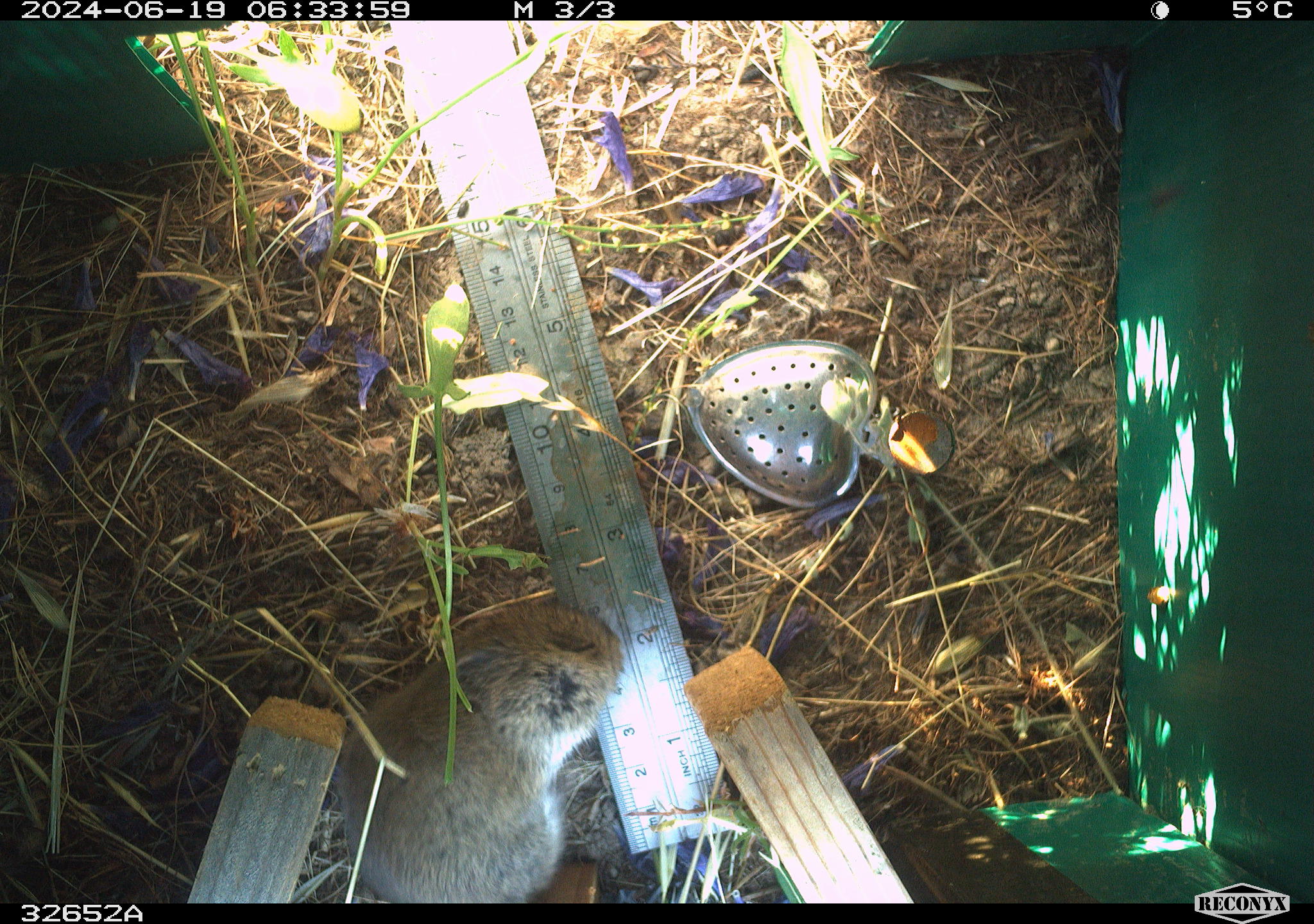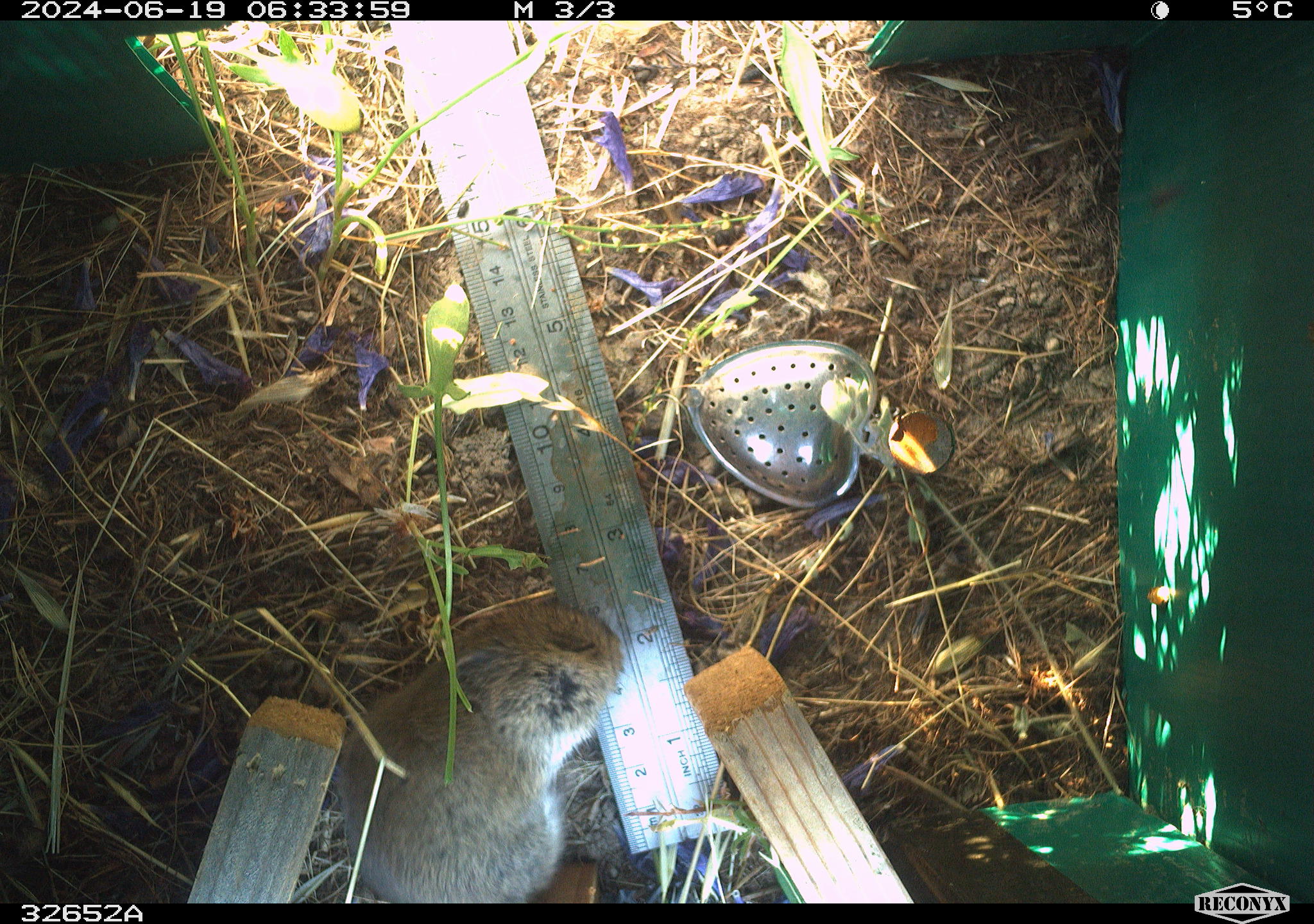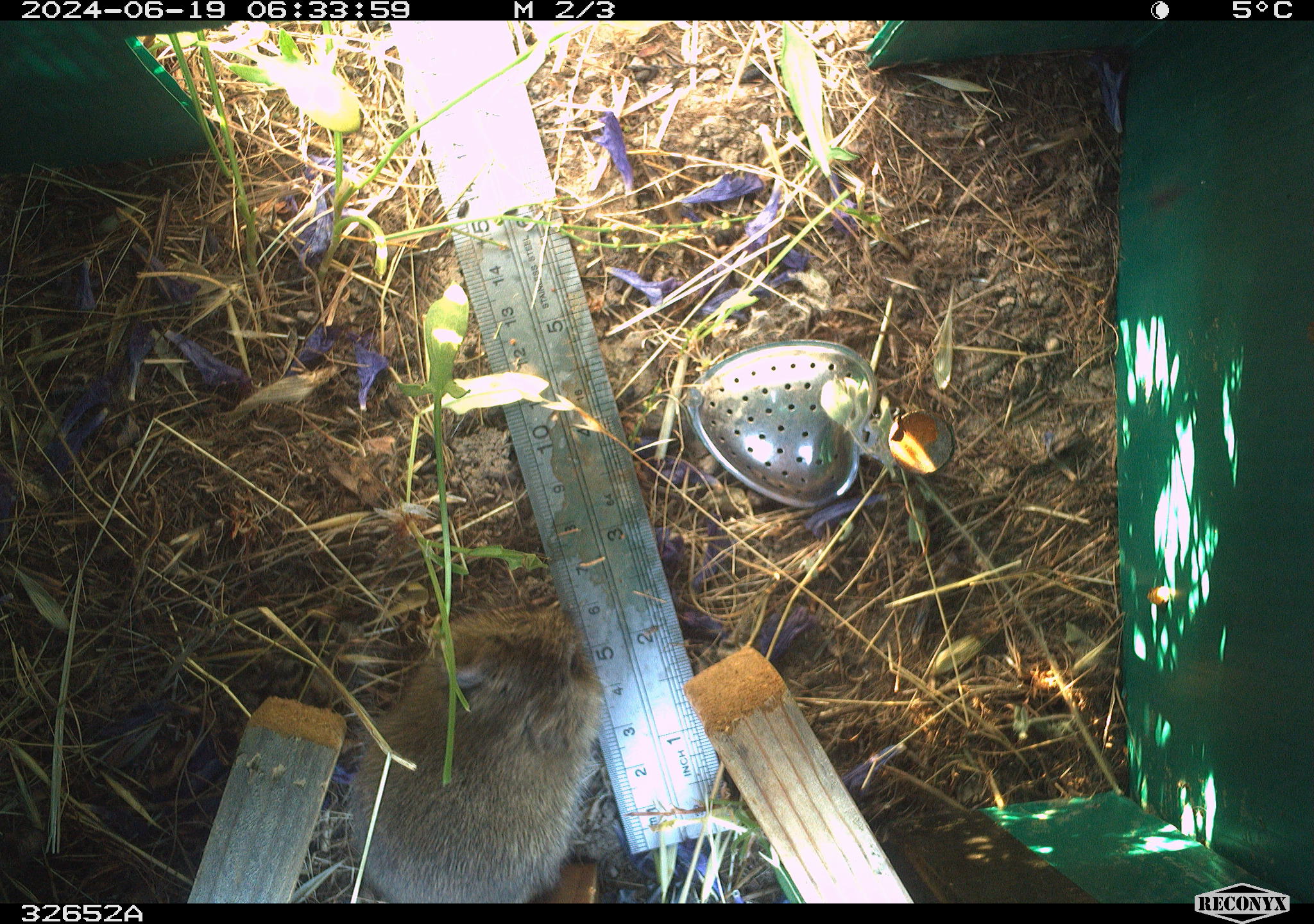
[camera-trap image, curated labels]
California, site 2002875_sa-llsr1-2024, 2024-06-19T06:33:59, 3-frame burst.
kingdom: Animalia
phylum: Chordata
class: Mammalia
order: Rodentia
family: Cricetidae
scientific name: Arvicolinae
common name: voles, lemmings, and muskrats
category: arvicolinae subfamily